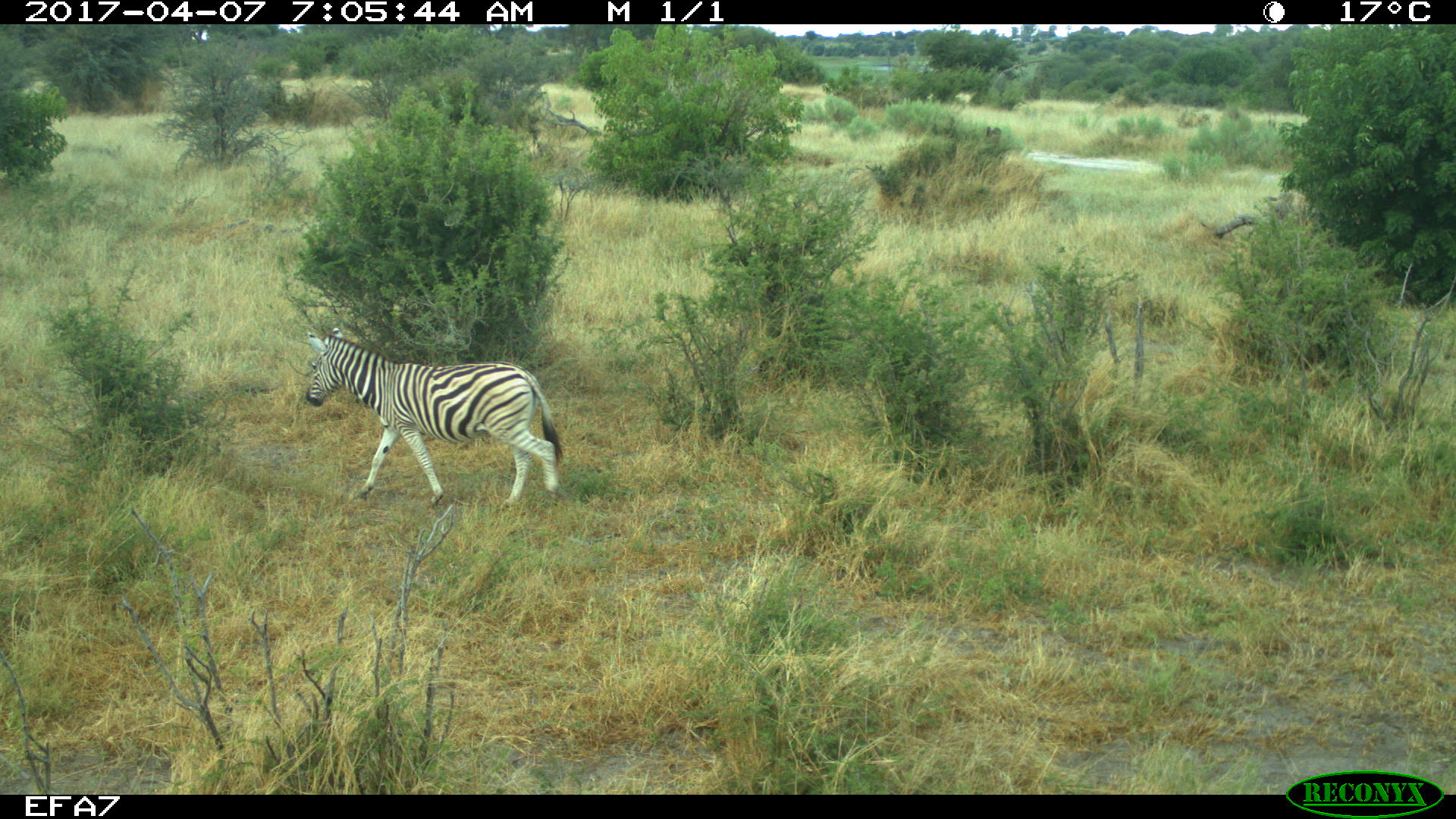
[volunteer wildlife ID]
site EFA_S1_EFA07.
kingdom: Animalia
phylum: Chordata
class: Mammalia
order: Perissodactyla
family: Equidae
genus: Equus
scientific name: Equus quagga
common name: plains zebra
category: zebraplains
Zebraplains (plains zebra) (Equus quagga), count 1. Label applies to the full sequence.